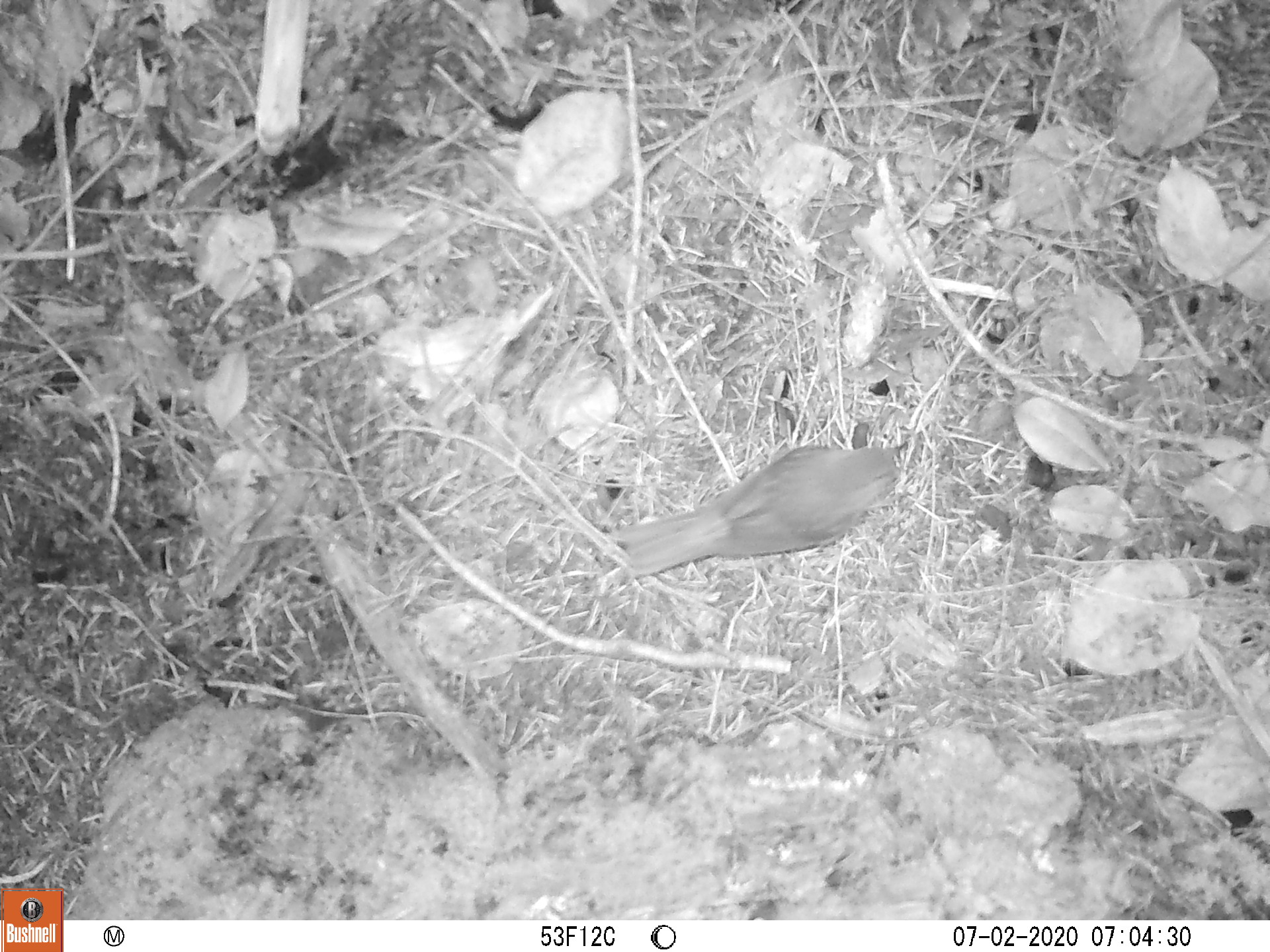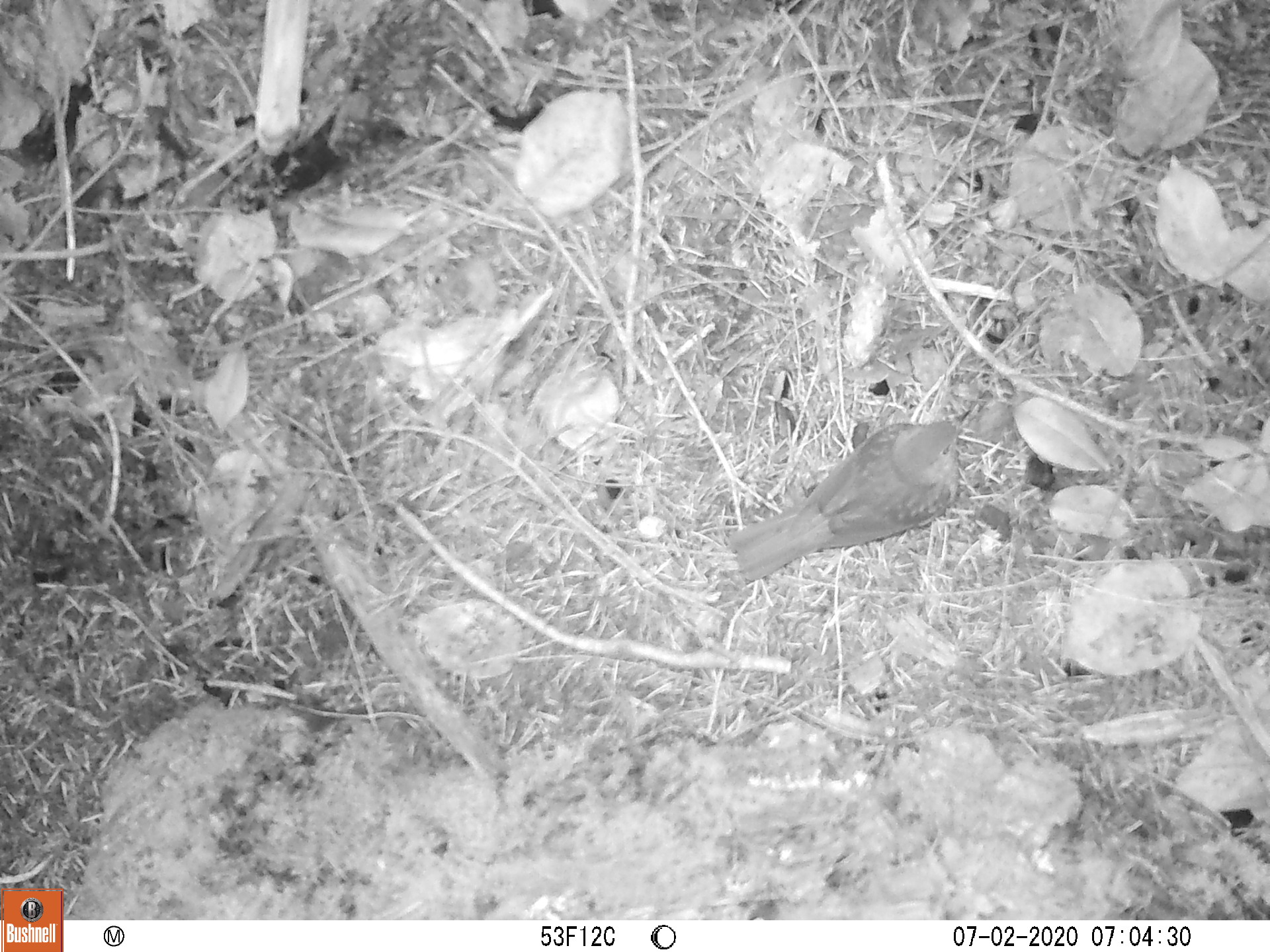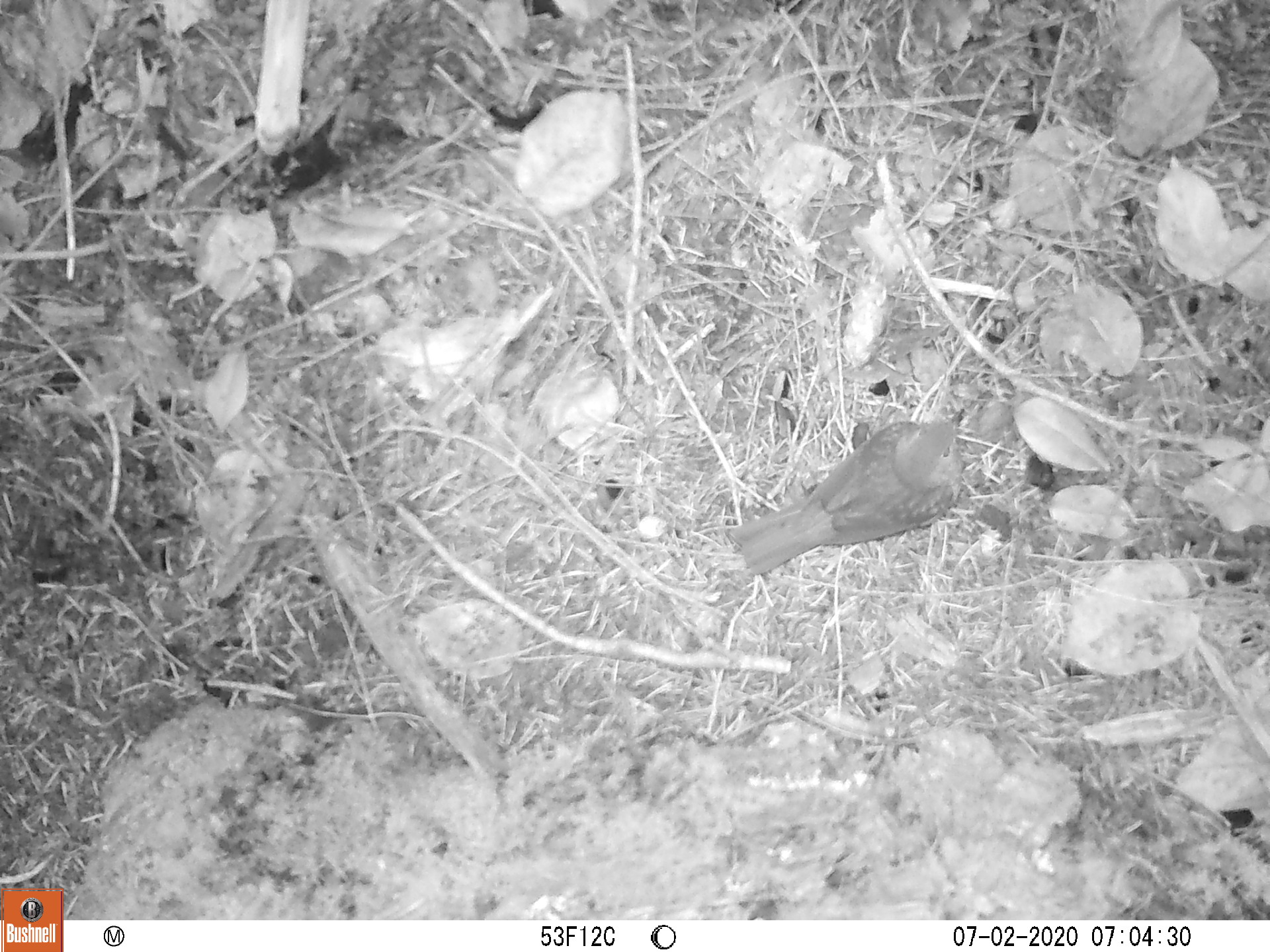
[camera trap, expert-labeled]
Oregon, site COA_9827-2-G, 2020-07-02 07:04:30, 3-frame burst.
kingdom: Animalia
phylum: Chordata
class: Aves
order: Passeriformes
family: Turdidae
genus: Catharus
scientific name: Catharus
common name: brown thrushes and nightingale-thrushes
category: catharus species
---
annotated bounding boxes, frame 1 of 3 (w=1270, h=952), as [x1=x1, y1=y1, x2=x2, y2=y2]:
catharus species: [x1=597, y1=414, x2=937, y2=603]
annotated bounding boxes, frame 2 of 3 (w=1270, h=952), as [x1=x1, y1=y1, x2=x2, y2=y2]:
catharus species: [x1=699, y1=394, x2=994, y2=600]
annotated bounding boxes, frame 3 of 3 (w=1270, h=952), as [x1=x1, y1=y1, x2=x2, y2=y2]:
catharus species: [x1=712, y1=395, x2=984, y2=605]